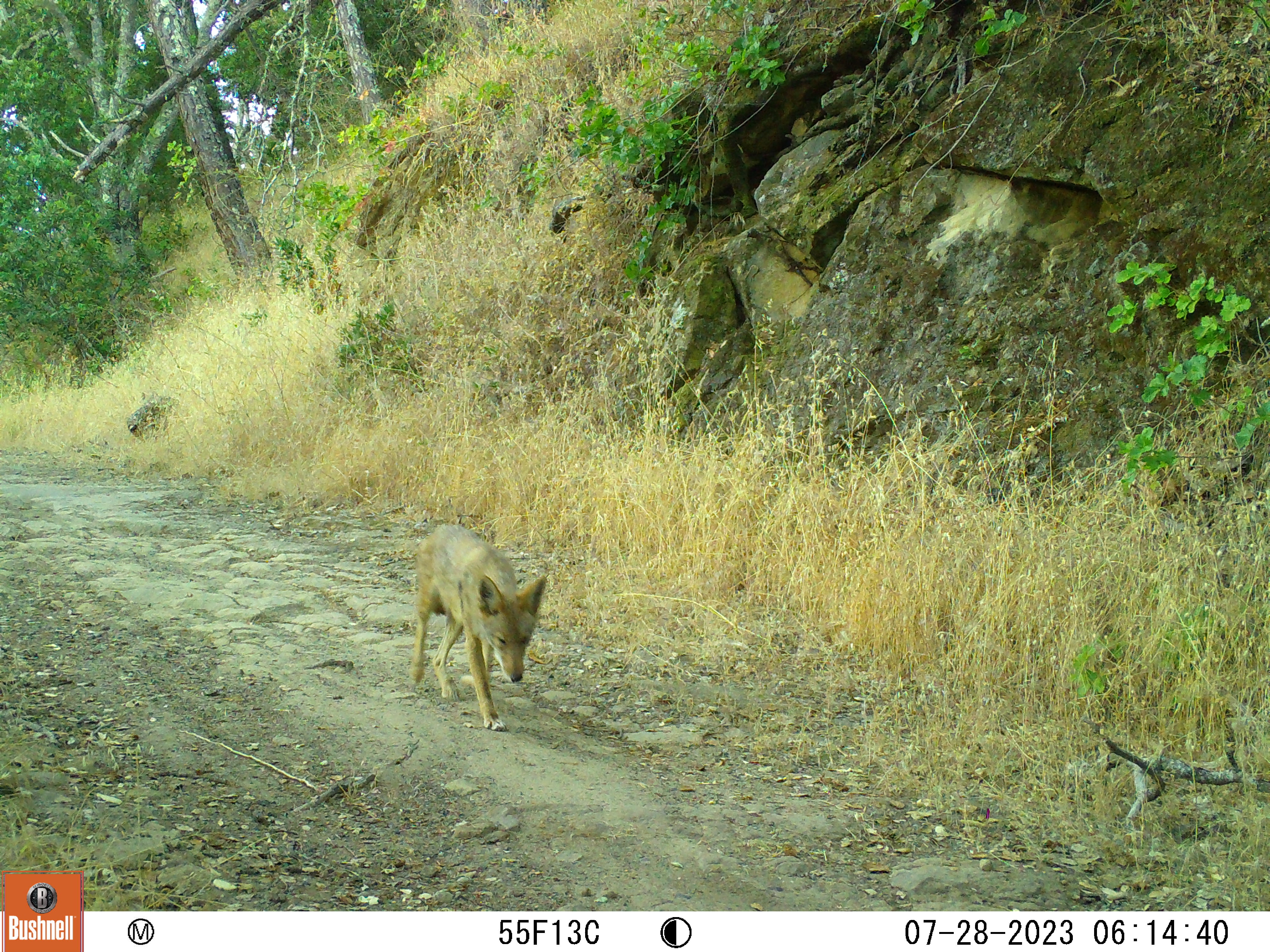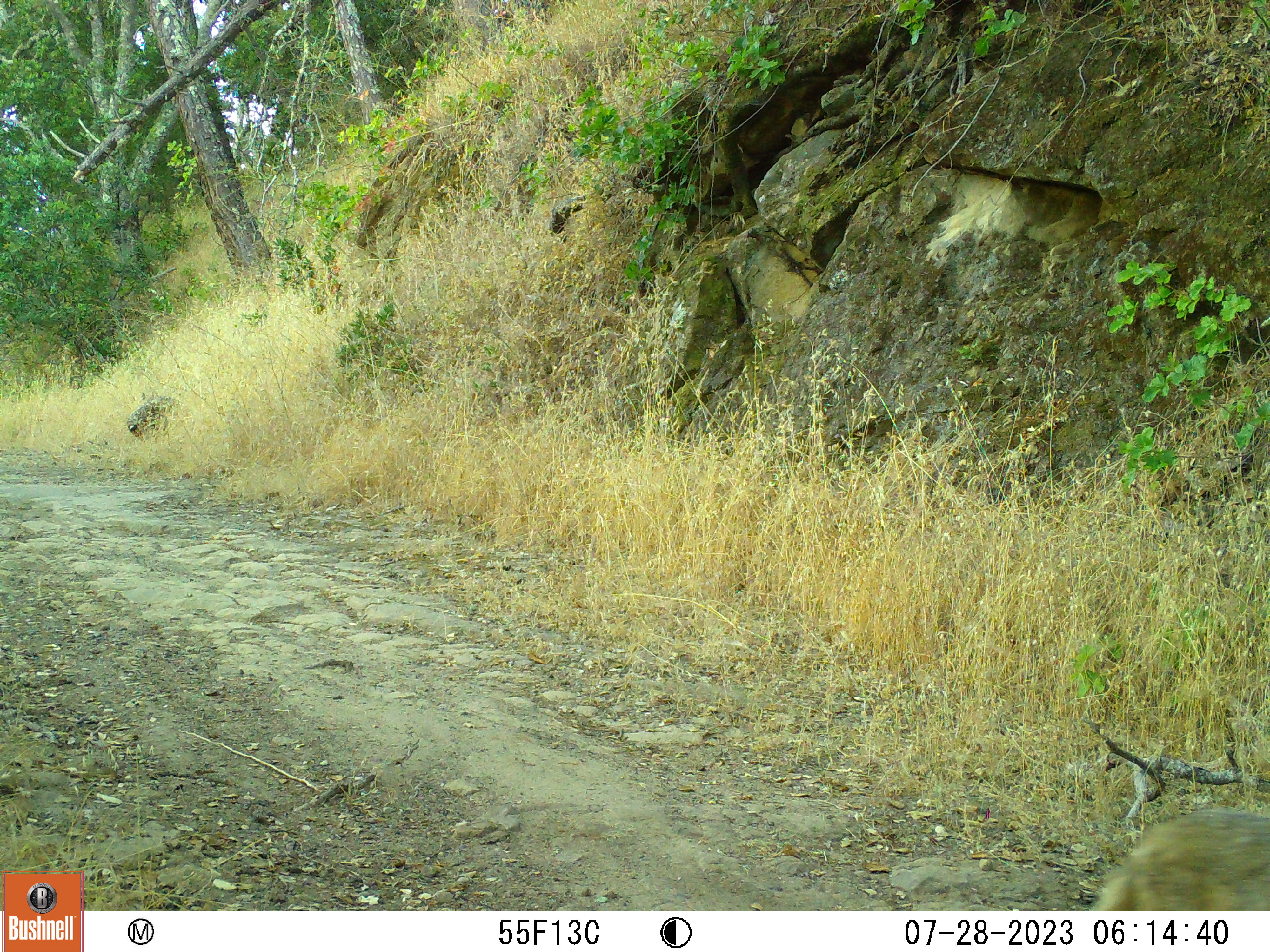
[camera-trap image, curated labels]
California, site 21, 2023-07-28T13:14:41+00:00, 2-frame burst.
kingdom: Animalia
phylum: Chordata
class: Mammalia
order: Carnivora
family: Canidae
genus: Canis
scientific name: Canis latrans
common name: coyote